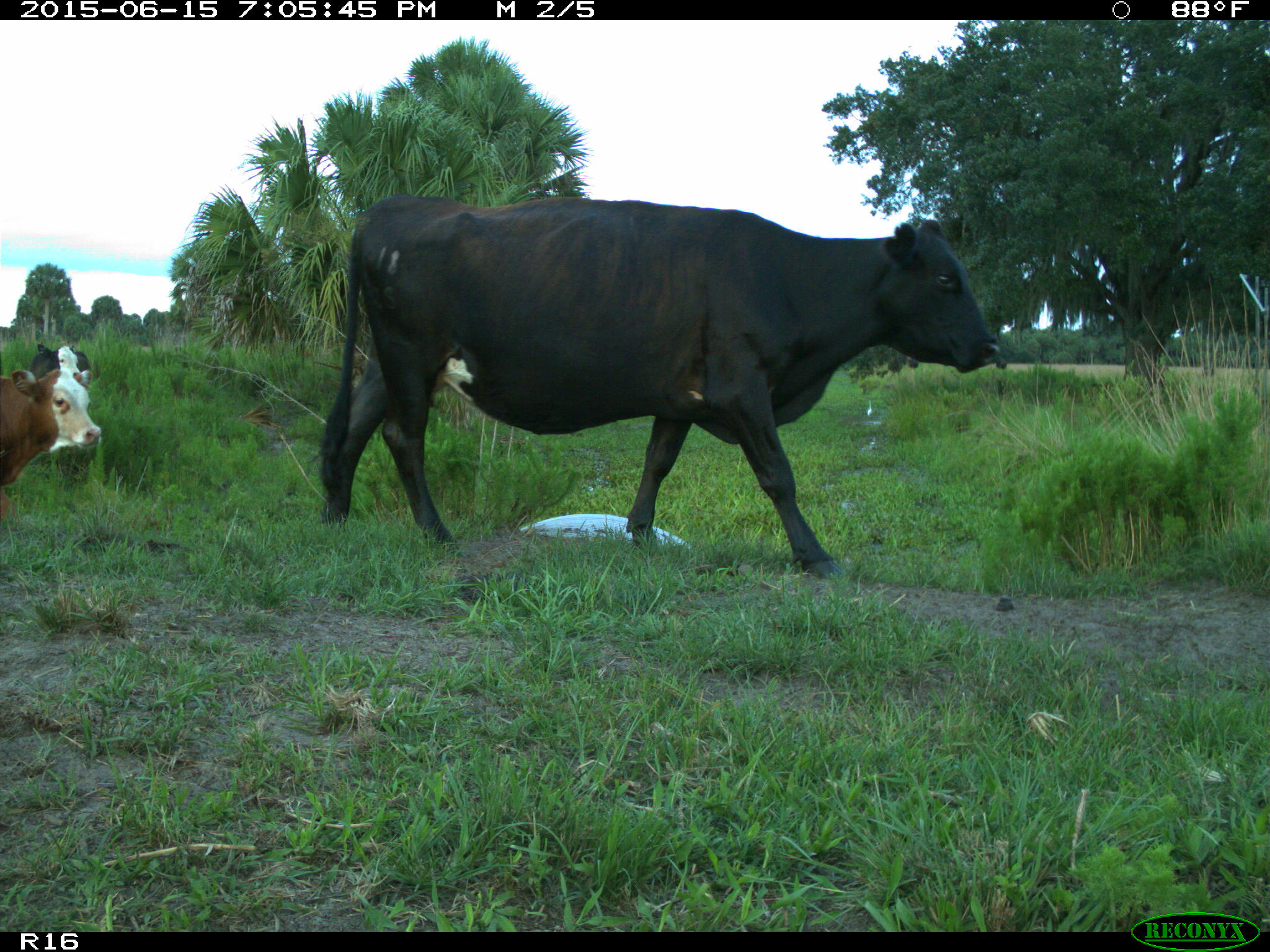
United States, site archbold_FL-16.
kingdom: Animalia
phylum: Chordata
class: Mammalia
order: Artiodactyla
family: Bovidae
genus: Bos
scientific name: Bos taurus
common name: domestic cow